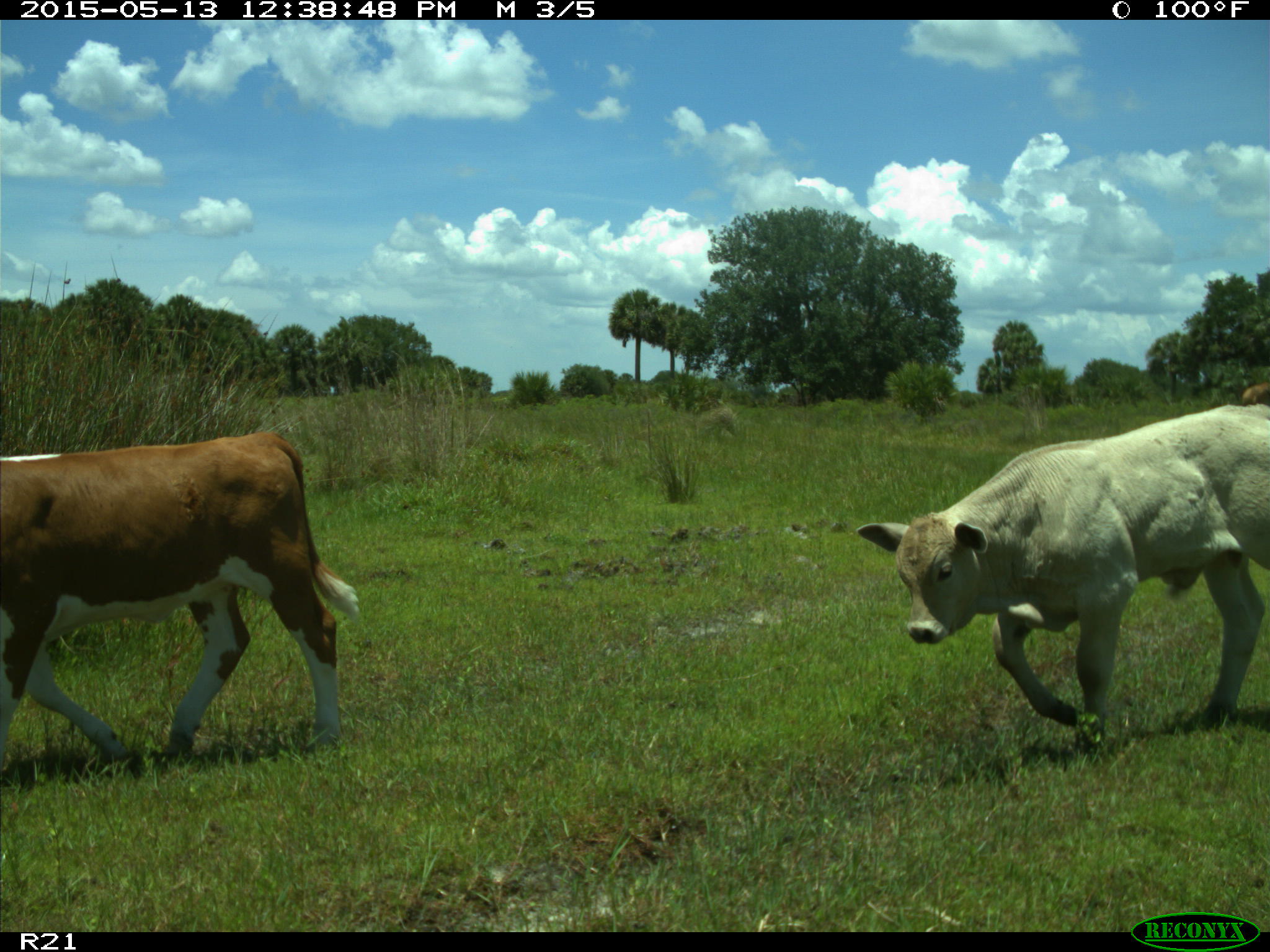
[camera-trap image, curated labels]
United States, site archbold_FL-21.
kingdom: Animalia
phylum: Chordata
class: Mammalia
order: Artiodactyla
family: Bovidae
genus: Bos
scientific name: Bos taurus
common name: domestic cow